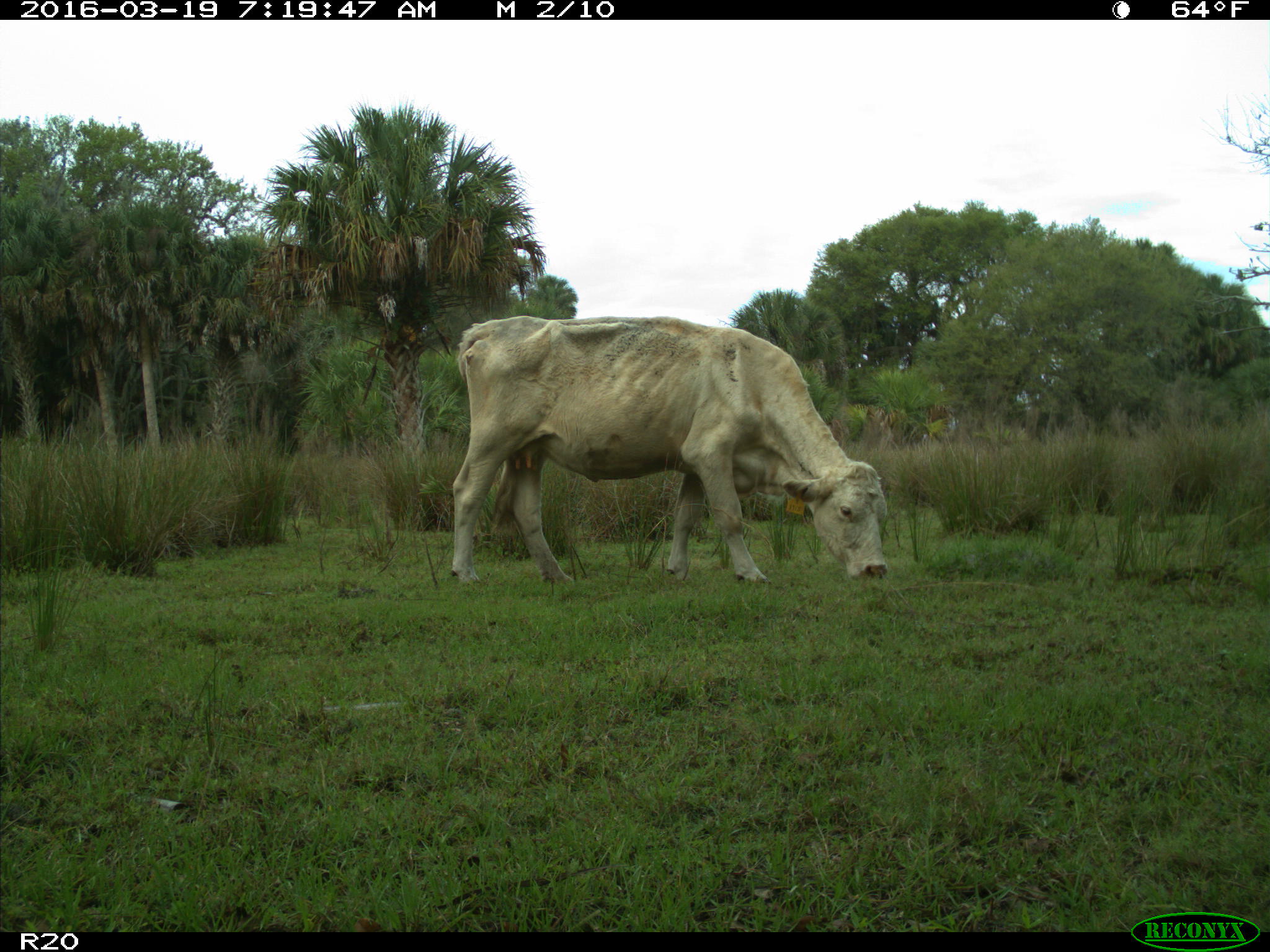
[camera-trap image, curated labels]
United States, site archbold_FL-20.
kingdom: Animalia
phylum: Chordata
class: Mammalia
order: Artiodactyla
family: Bovidae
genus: Bos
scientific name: Bos taurus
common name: domestic cow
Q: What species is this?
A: Bos taurus (domestic cow).